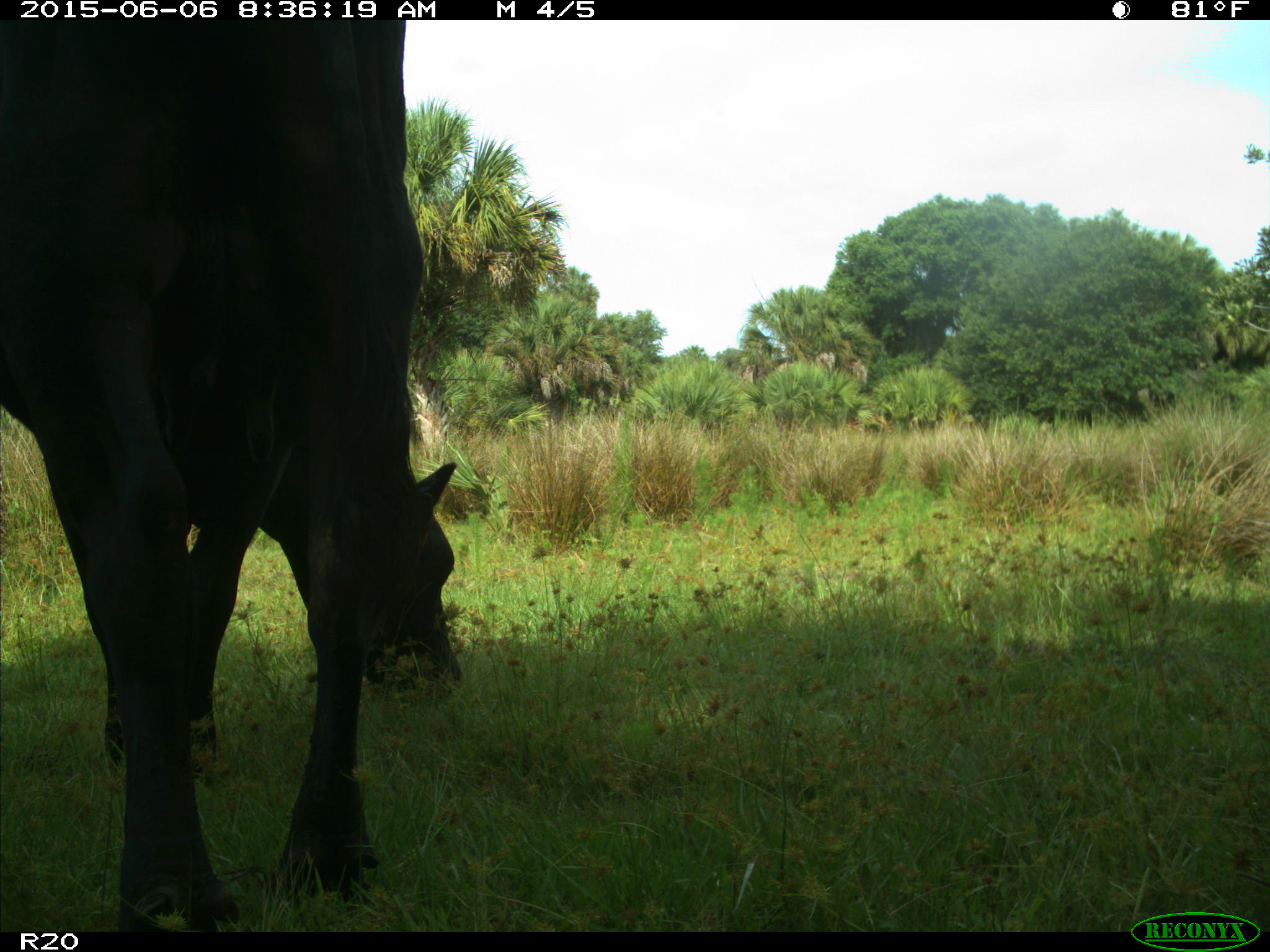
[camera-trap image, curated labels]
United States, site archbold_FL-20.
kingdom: Animalia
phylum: Chordata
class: Mammalia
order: Artiodactyla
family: Bovidae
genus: Bos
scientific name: Bos taurus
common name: domestic cow